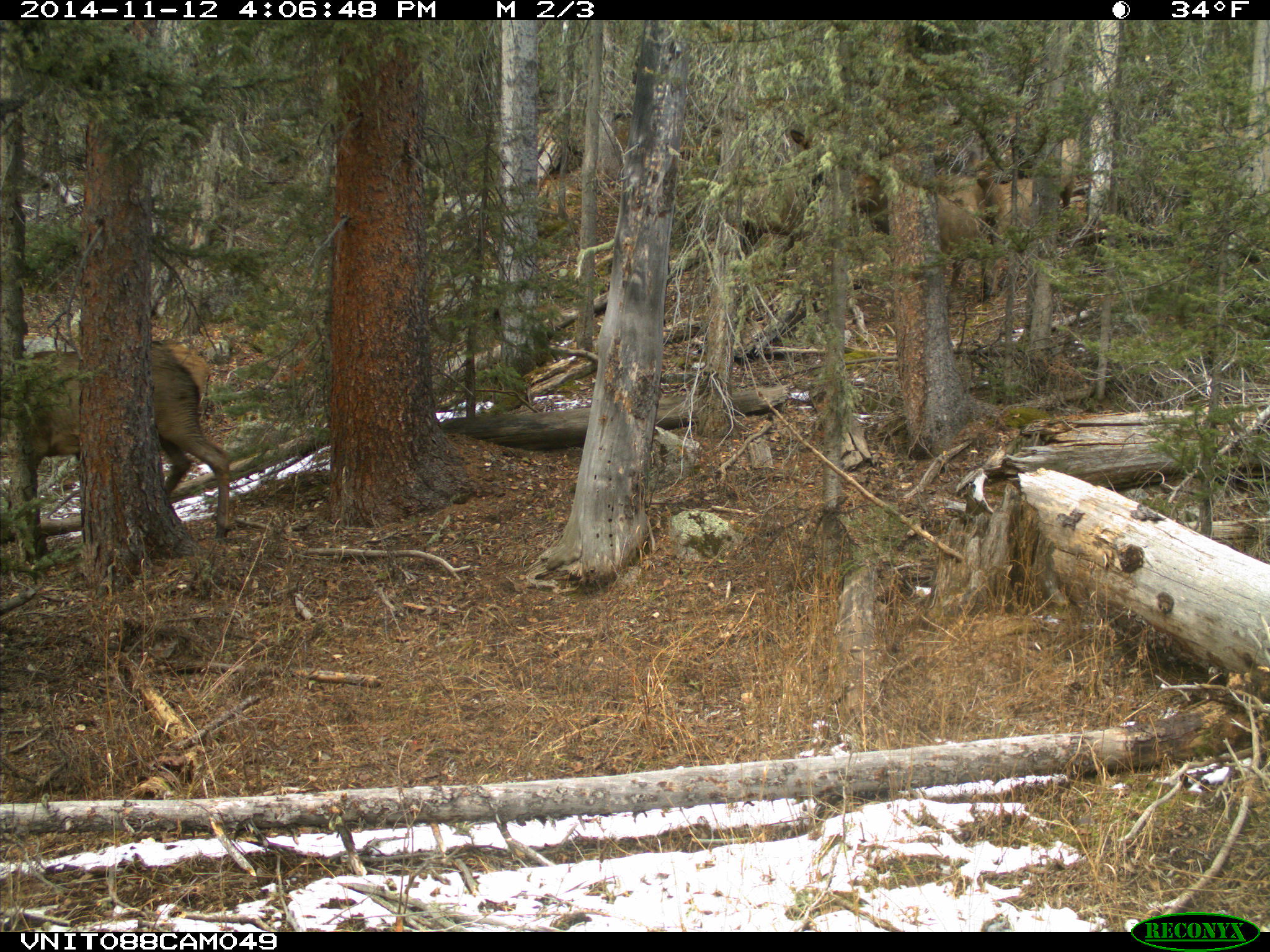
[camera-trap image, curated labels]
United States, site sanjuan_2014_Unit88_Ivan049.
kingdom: Animalia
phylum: Chordata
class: Mammalia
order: Artiodactyla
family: Cervidae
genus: Cervus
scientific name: Cervus elaphus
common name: red deer